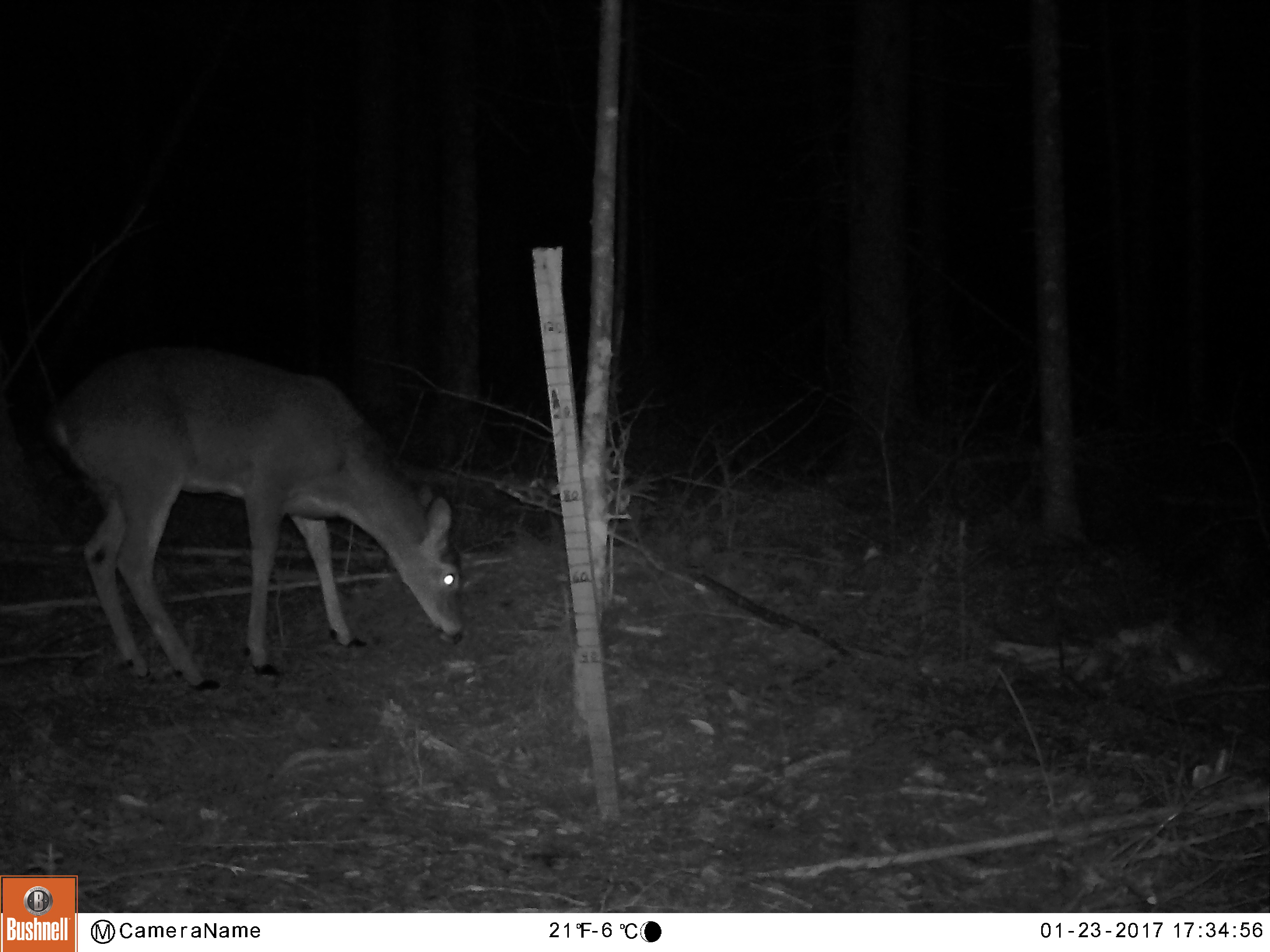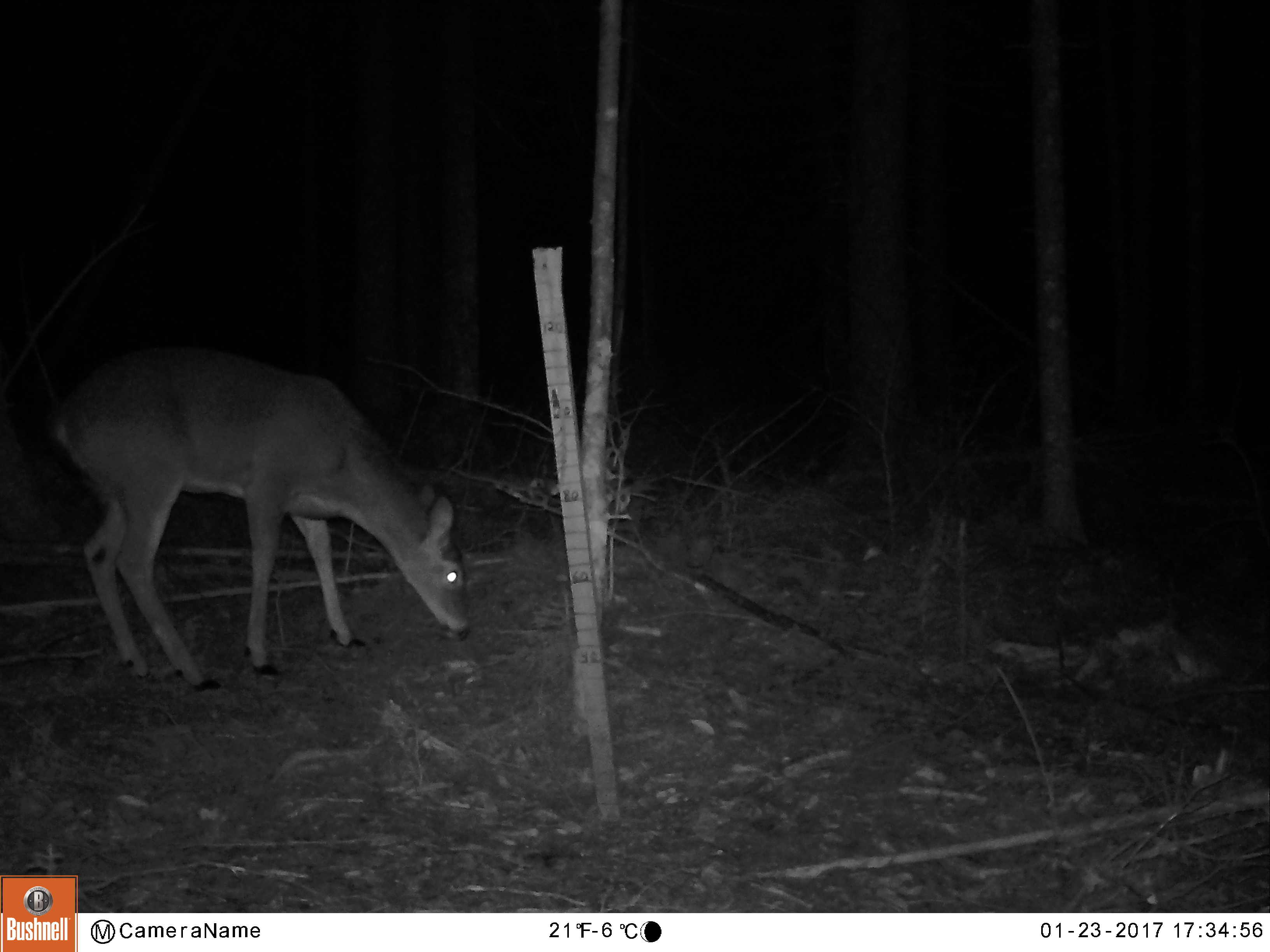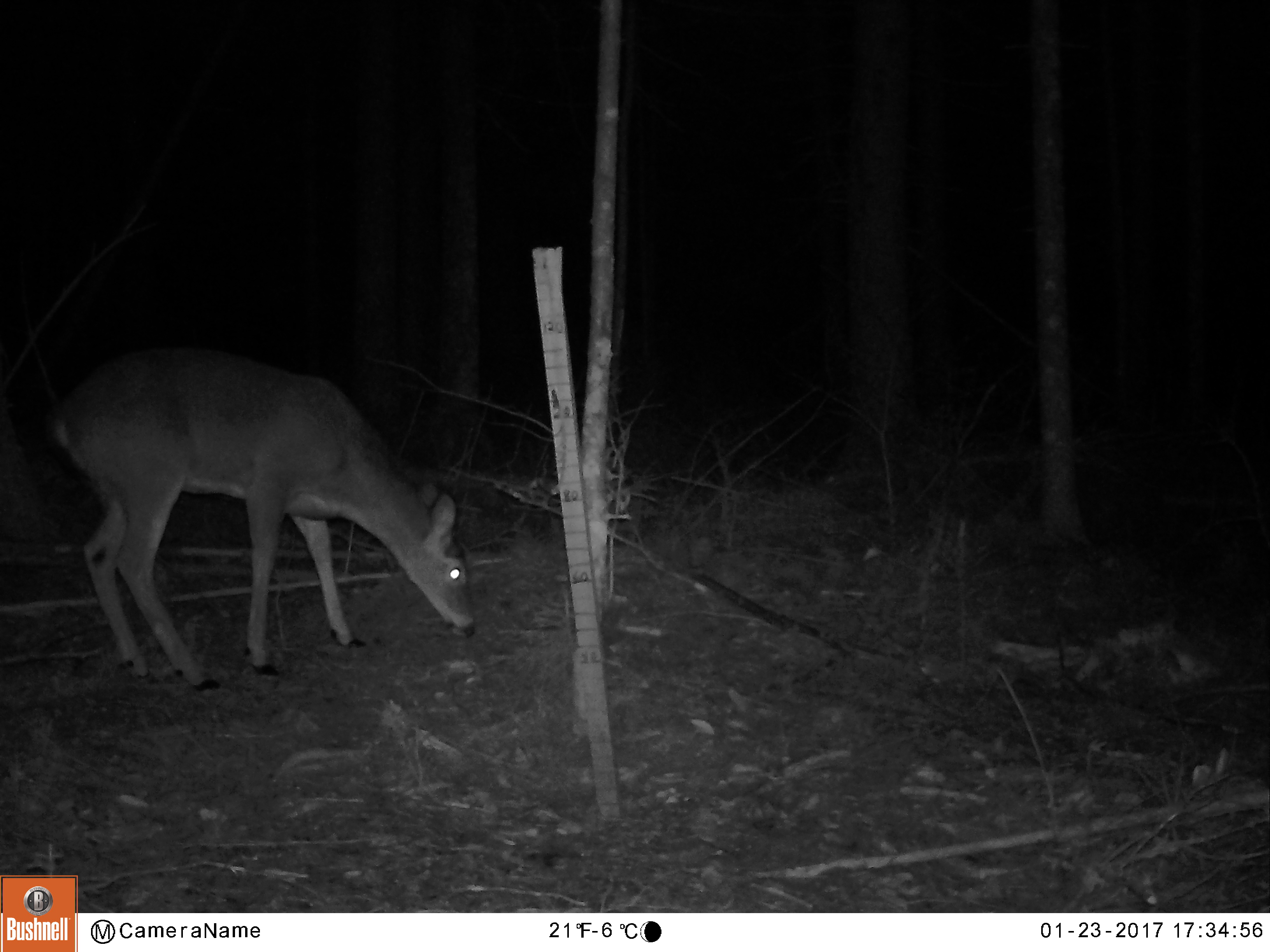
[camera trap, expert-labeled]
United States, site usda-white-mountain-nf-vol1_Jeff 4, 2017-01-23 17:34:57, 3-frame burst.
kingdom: Animalia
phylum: Chordata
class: Mammalia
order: Artiodactyla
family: Cervidae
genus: Odocoileus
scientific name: Odocoileus virginianus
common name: white-tailed deer